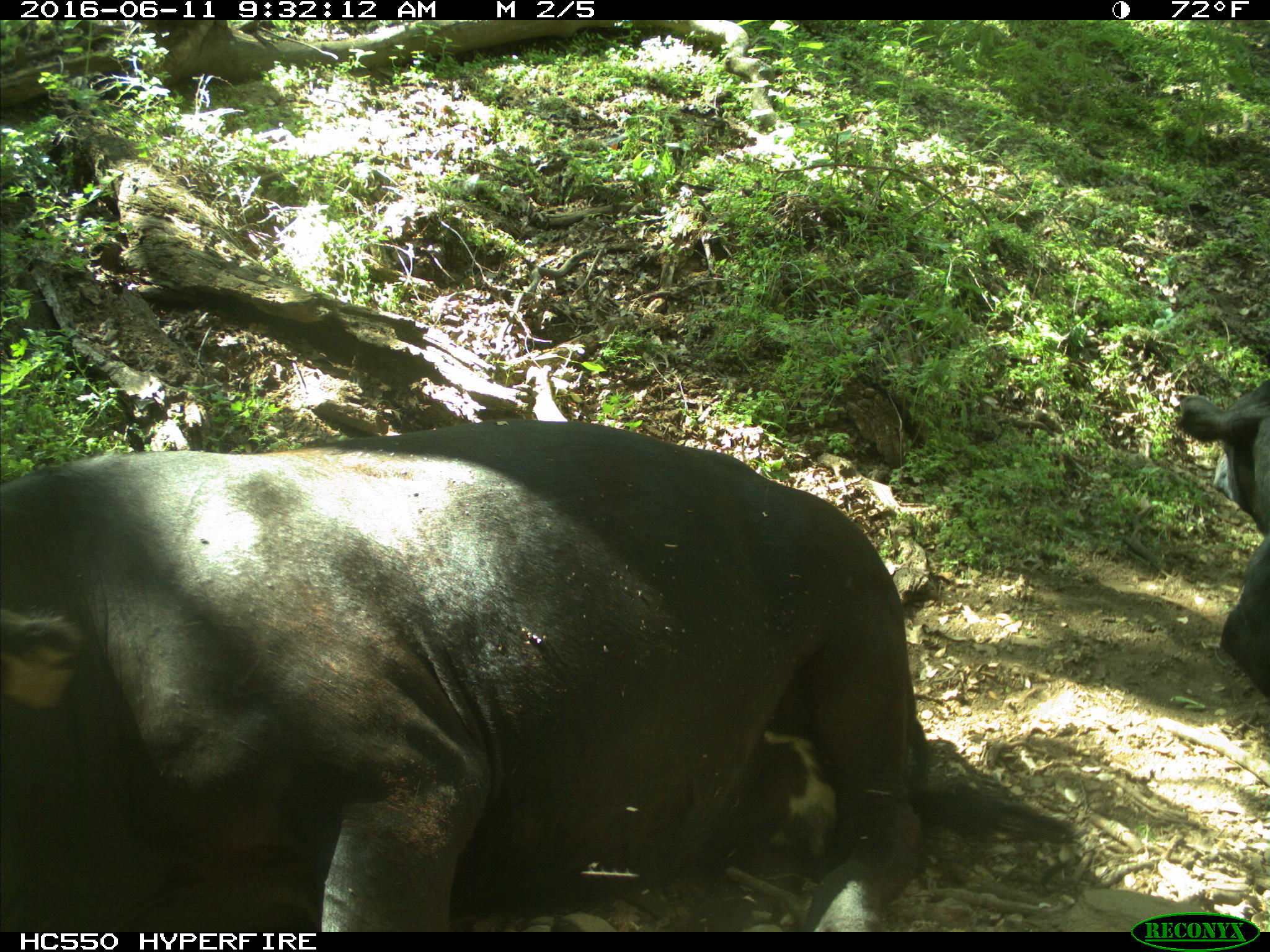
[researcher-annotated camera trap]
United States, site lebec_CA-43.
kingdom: Animalia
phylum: Chordata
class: Mammalia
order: Artiodactyla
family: Bovidae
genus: Bos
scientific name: Bos taurus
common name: domestic cow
Bos taurus (domestic cow).